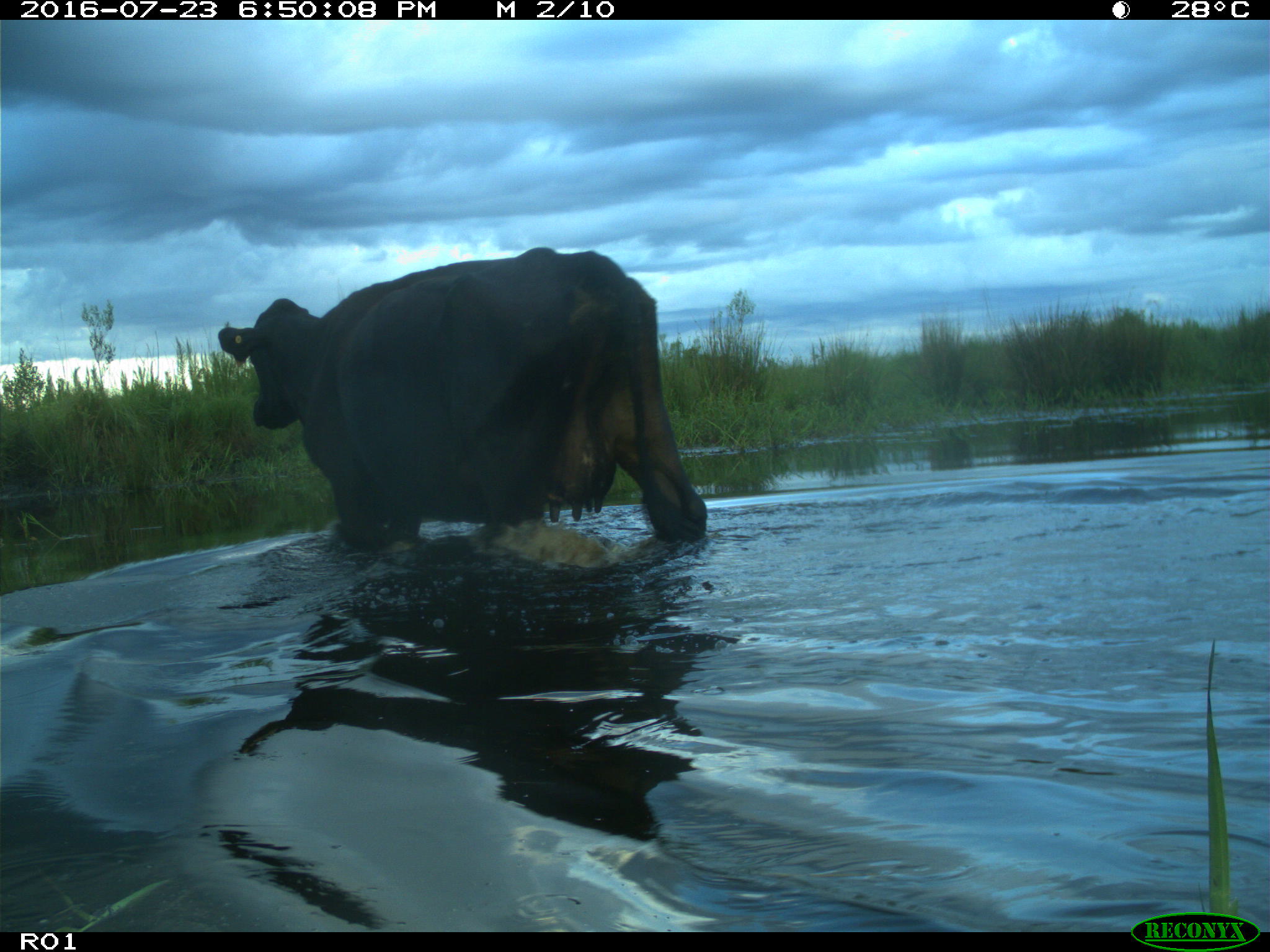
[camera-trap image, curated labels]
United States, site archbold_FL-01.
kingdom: Animalia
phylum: Chordata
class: Mammalia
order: Artiodactyla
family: Bovidae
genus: Bos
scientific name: Bos taurus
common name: domestic cow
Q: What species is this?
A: Bos taurus (domestic cow).